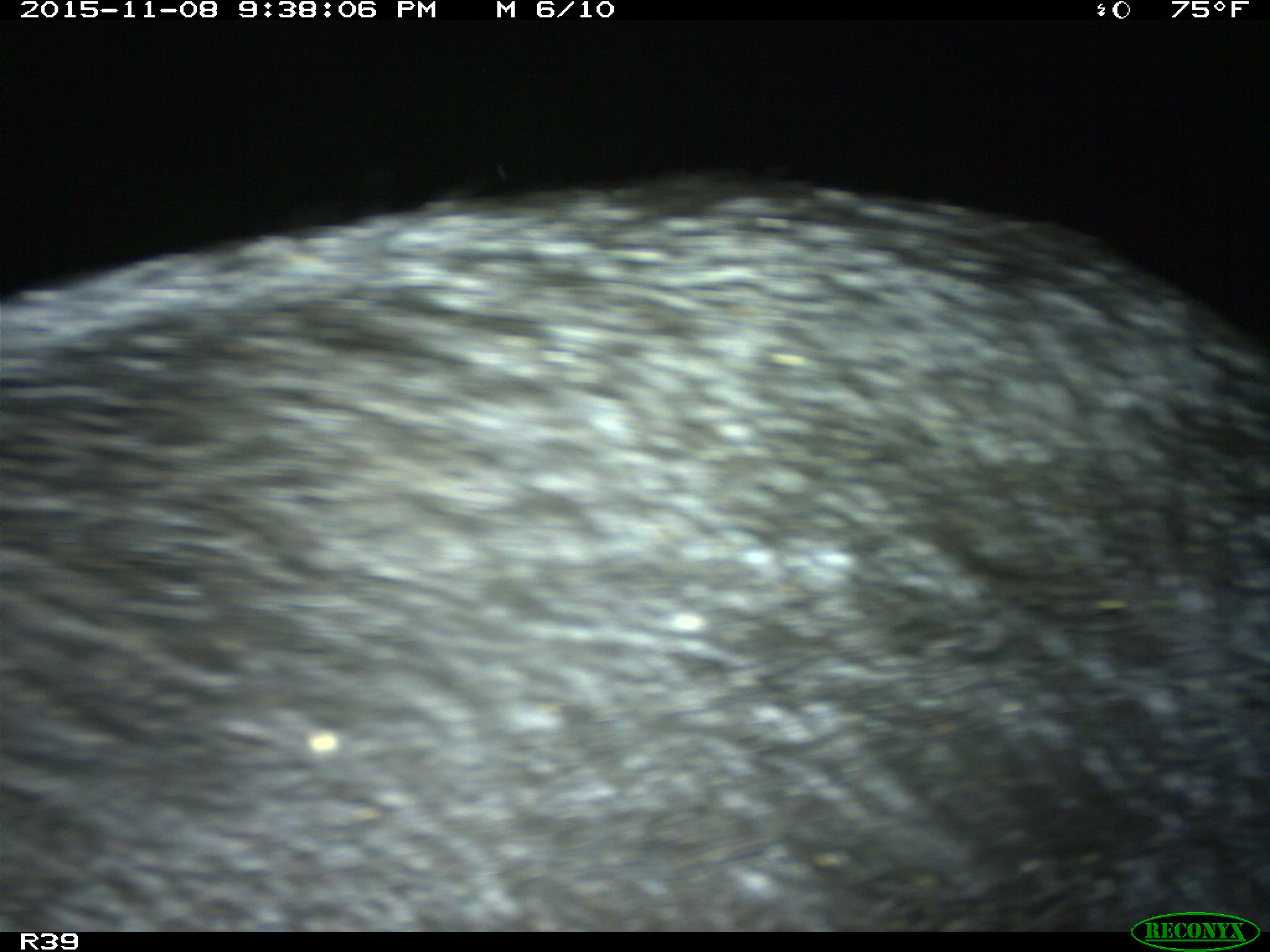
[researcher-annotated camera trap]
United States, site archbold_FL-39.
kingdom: Animalia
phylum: Chordata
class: Mammalia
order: Artiodactyla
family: Suidae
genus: Sus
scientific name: Sus scrofa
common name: wild boar